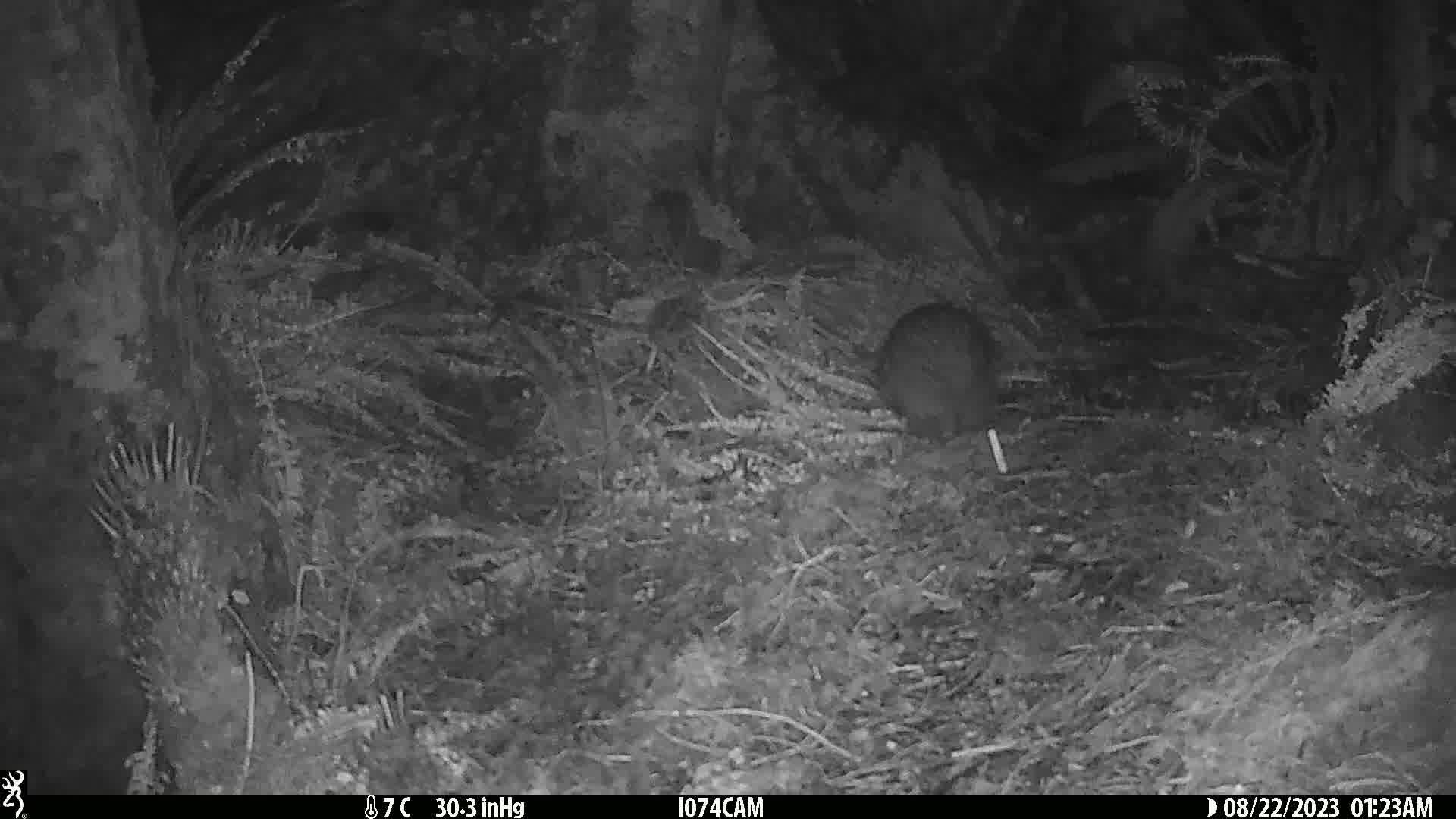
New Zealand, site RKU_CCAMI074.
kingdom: Animalia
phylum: Chordata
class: Aves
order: Apterygiformes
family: Apterygidae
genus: Apteryx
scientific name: Apteryx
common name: kiwi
Kiwi (Apteryx).